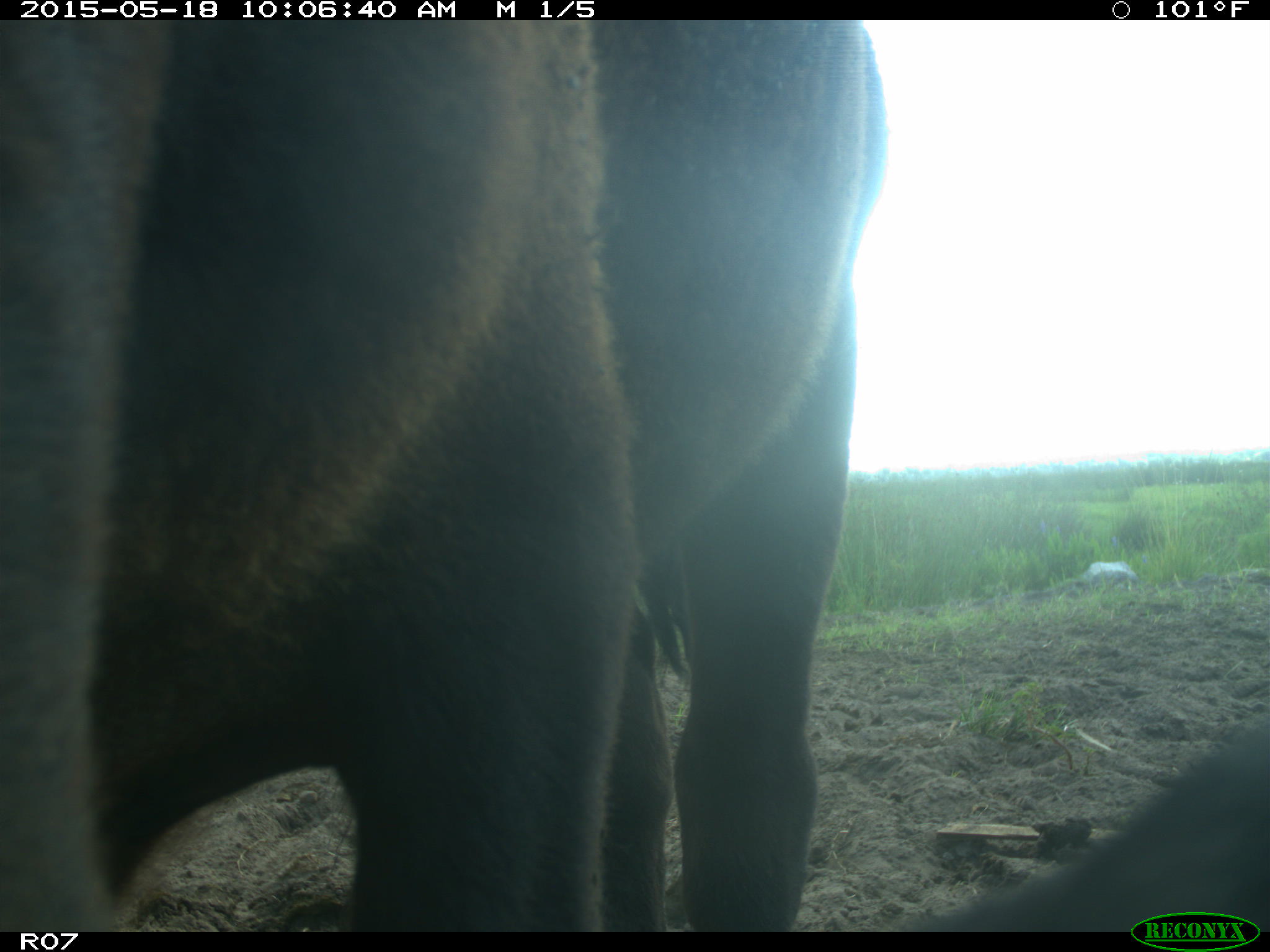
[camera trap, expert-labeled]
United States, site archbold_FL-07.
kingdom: Animalia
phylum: Chordata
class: Mammalia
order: Artiodactyla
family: Bovidae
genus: Bos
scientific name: Bos taurus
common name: domestic cow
Bos taurus (domestic cow).